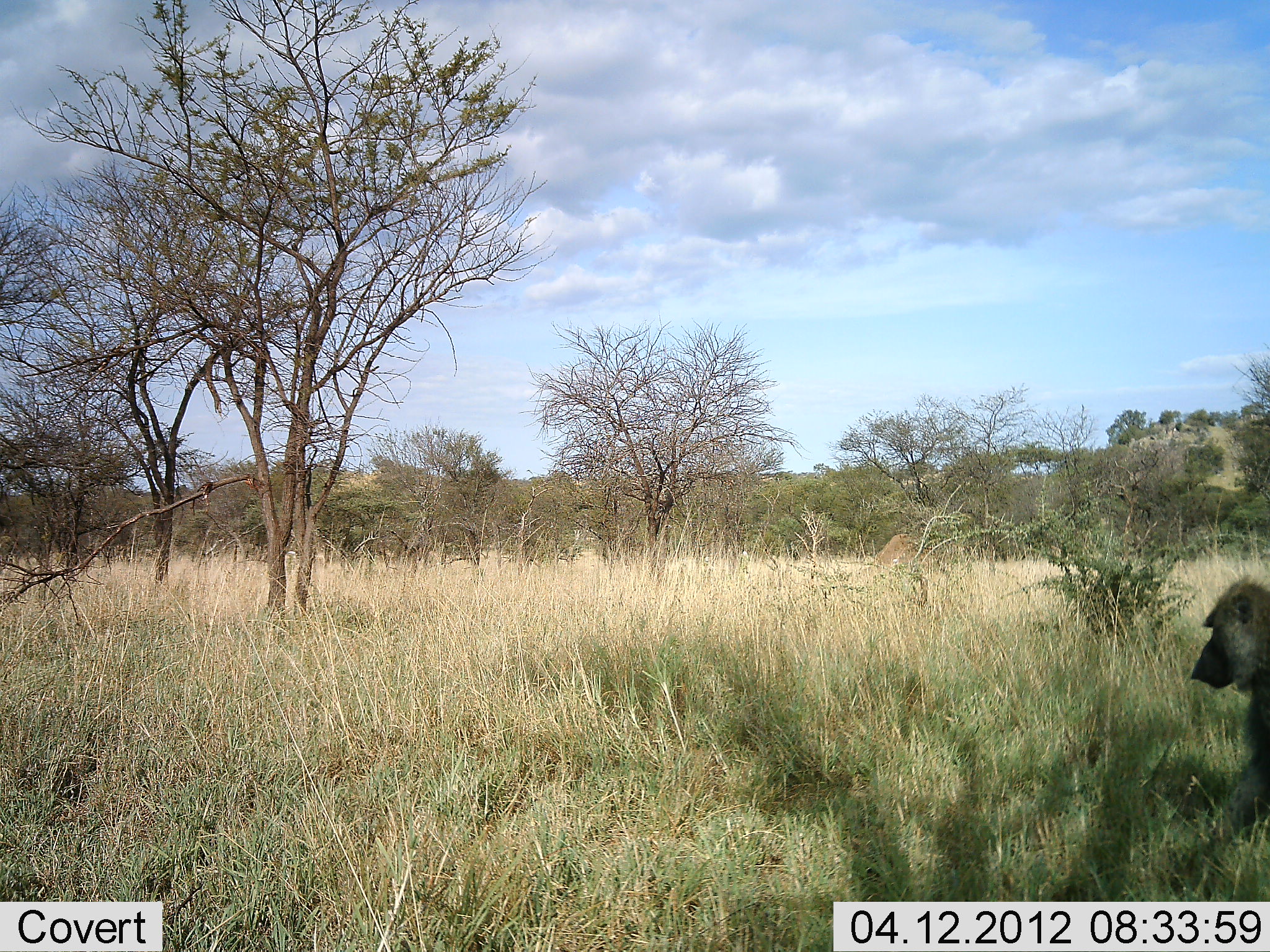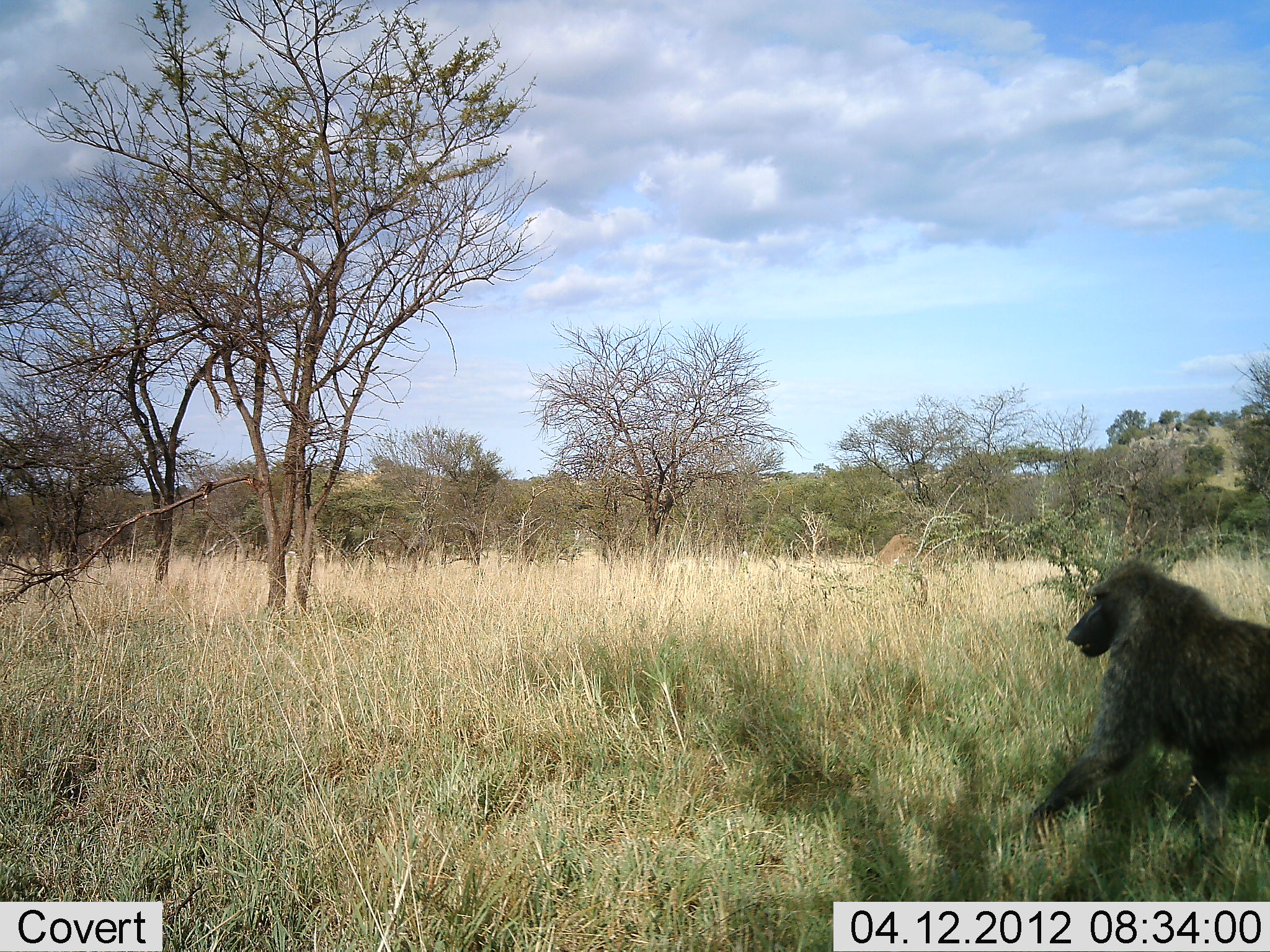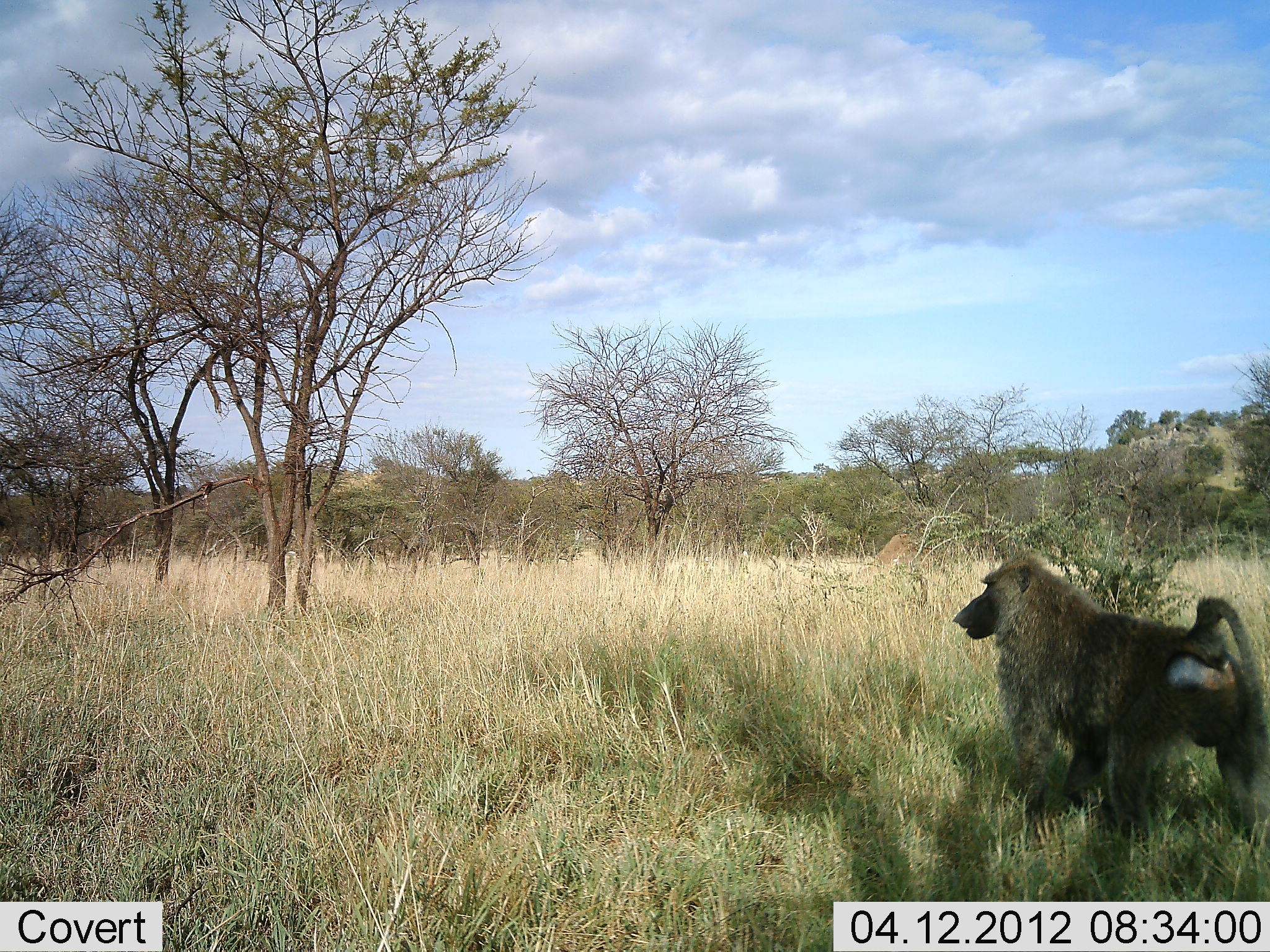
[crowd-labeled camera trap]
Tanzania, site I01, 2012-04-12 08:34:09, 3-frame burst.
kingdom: Animalia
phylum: Chordata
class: Mammalia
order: Primates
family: Cercopithecidae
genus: Papio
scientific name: Papio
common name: baboon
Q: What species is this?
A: Baboon (Papio).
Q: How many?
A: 1.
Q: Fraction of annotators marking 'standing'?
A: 14%.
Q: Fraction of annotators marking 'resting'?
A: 0%.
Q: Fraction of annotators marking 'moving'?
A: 90%.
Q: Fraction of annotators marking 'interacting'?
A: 0%.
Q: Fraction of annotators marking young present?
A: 0%.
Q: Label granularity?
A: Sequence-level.